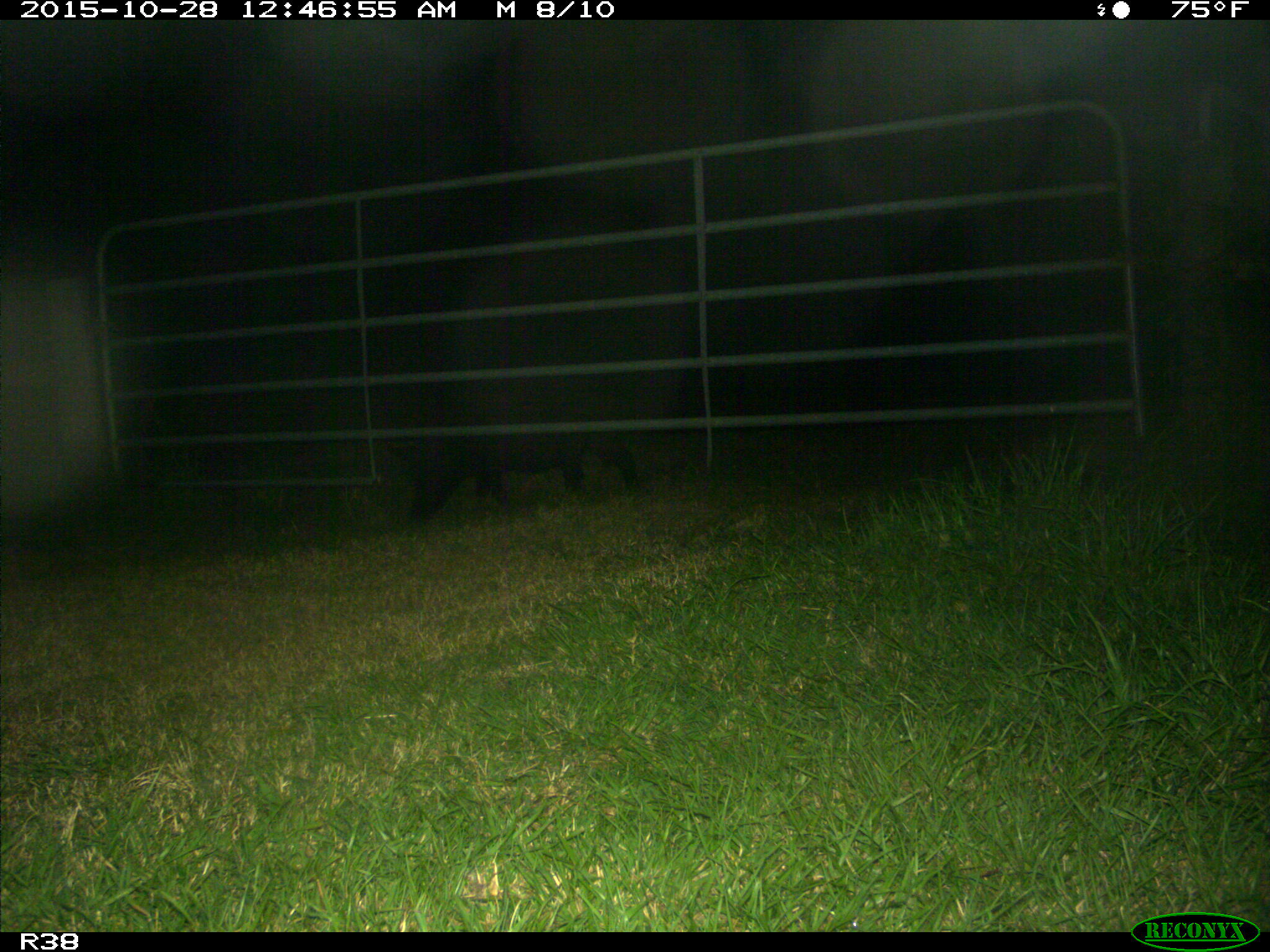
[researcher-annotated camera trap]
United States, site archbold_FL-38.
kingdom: Animalia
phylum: Chordata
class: Mammalia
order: Artiodactyla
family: Suidae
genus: Sus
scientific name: Sus scrofa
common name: wild boar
Sus scrofa (wild boar).